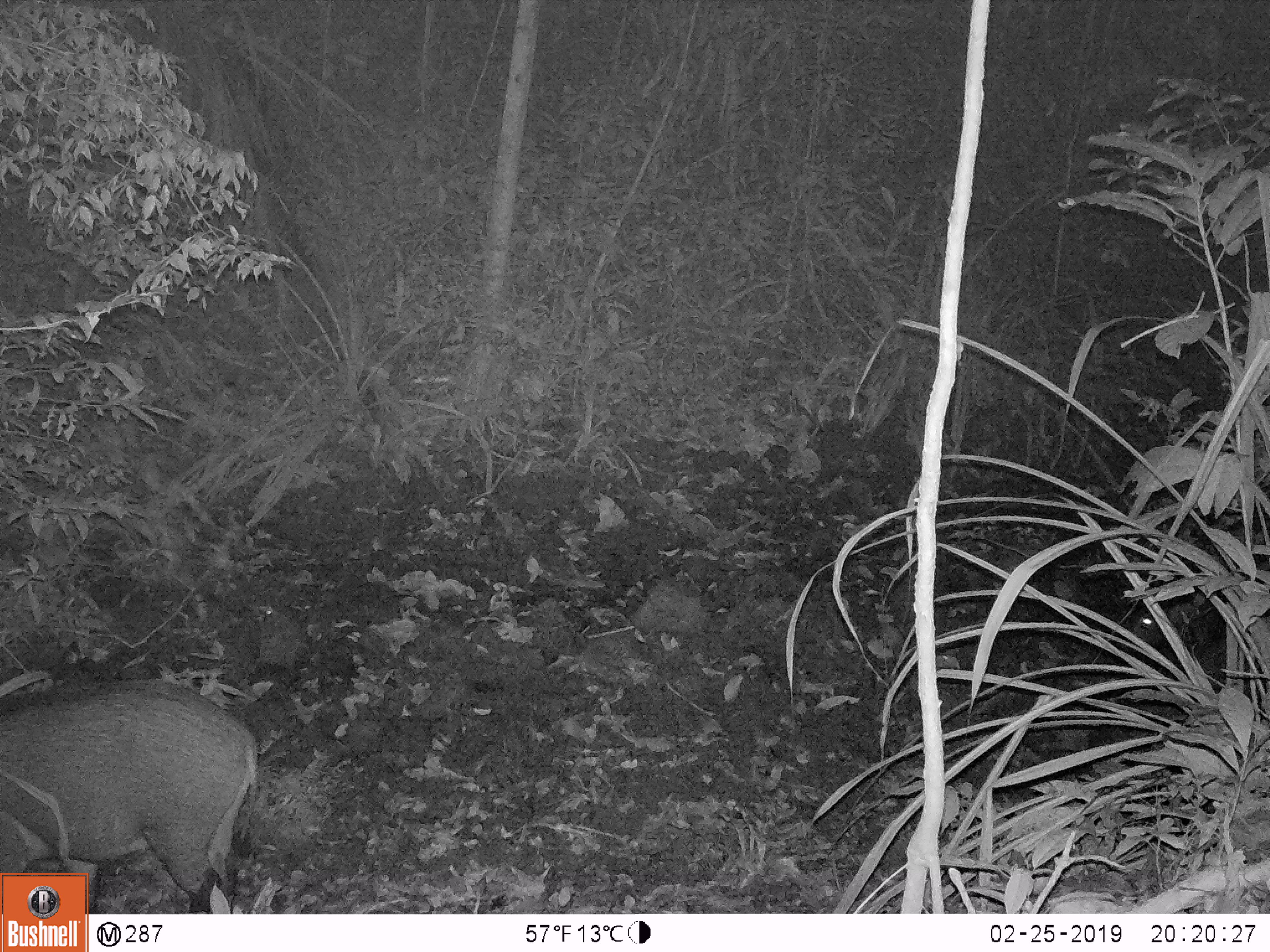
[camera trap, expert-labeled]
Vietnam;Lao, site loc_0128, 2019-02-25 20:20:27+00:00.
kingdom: Animalia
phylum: Chordata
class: Mammalia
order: Artiodactyla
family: Suidae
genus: Sus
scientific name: Sus scrofa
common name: eurasian wild pig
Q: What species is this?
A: Eurasian wild pig (Sus scrofa).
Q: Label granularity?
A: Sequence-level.